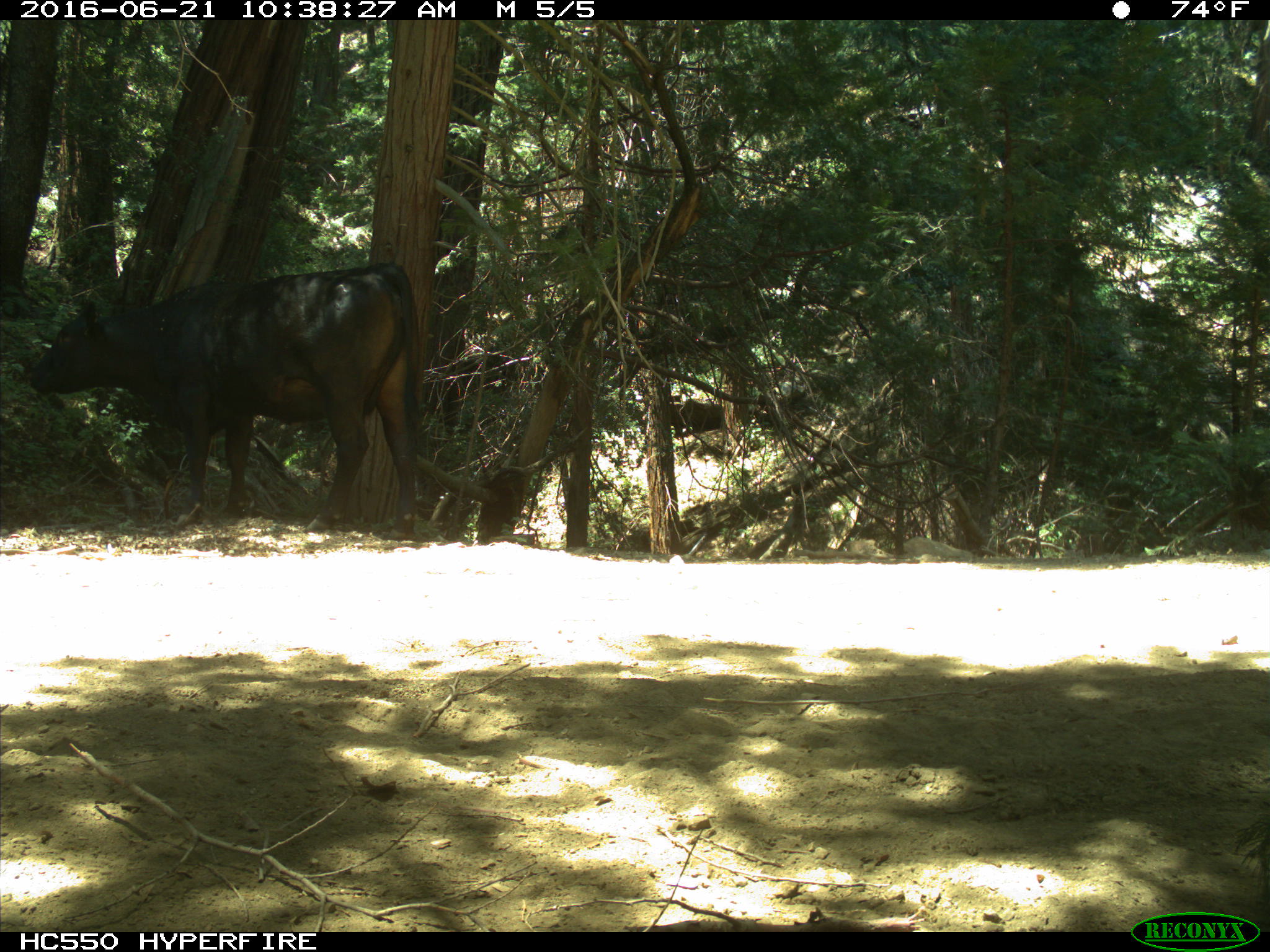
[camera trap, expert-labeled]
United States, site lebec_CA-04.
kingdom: Animalia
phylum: Chordata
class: Mammalia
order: Artiodactyla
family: Bovidae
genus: Bos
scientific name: Bos taurus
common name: domestic cow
Bos taurus (domestic cow).